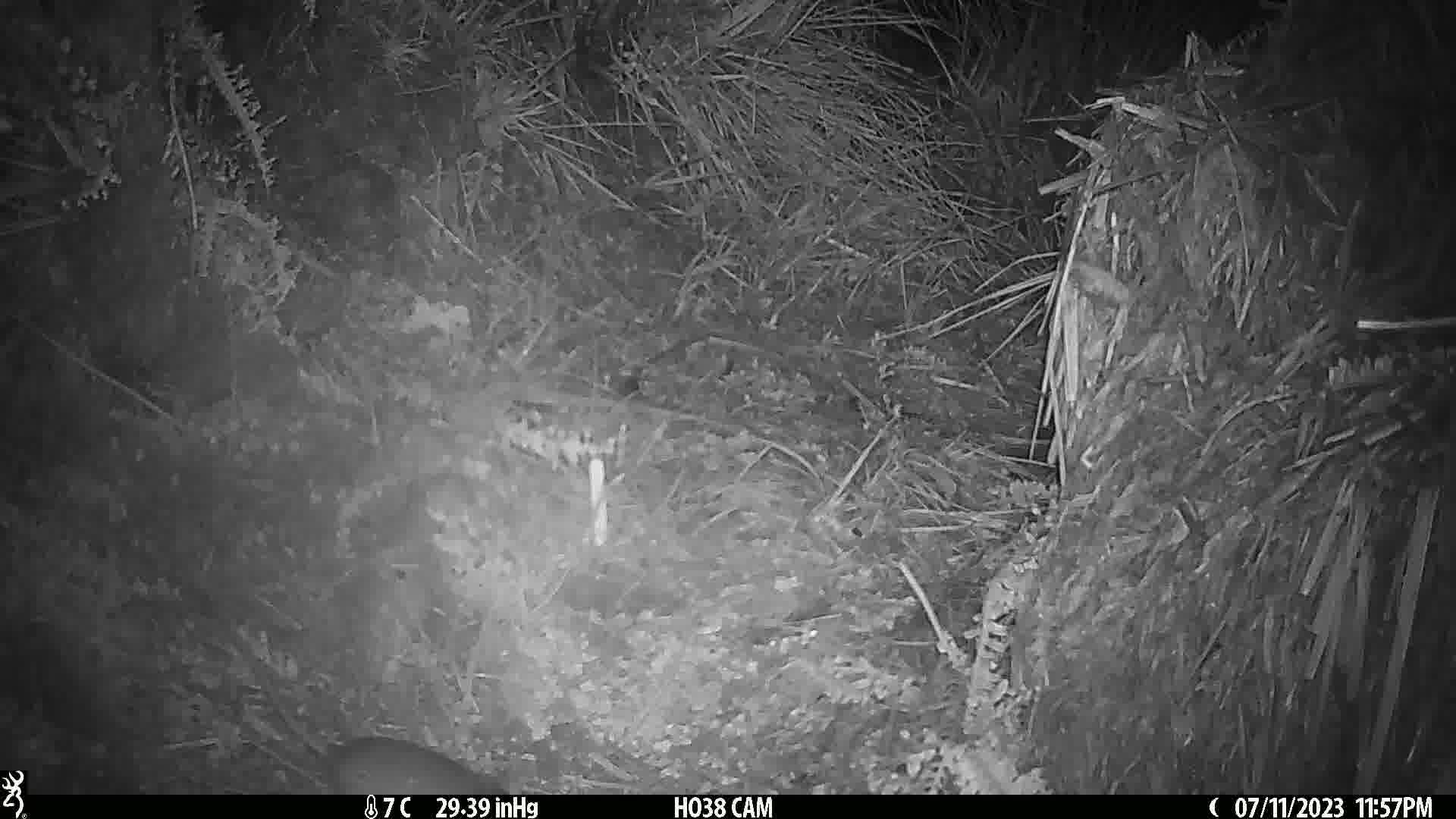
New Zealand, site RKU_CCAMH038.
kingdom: Animalia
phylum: Chordata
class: Mammalia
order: Rodentia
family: Muridae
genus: Rattus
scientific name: Rattus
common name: rat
Rat (Rattus).